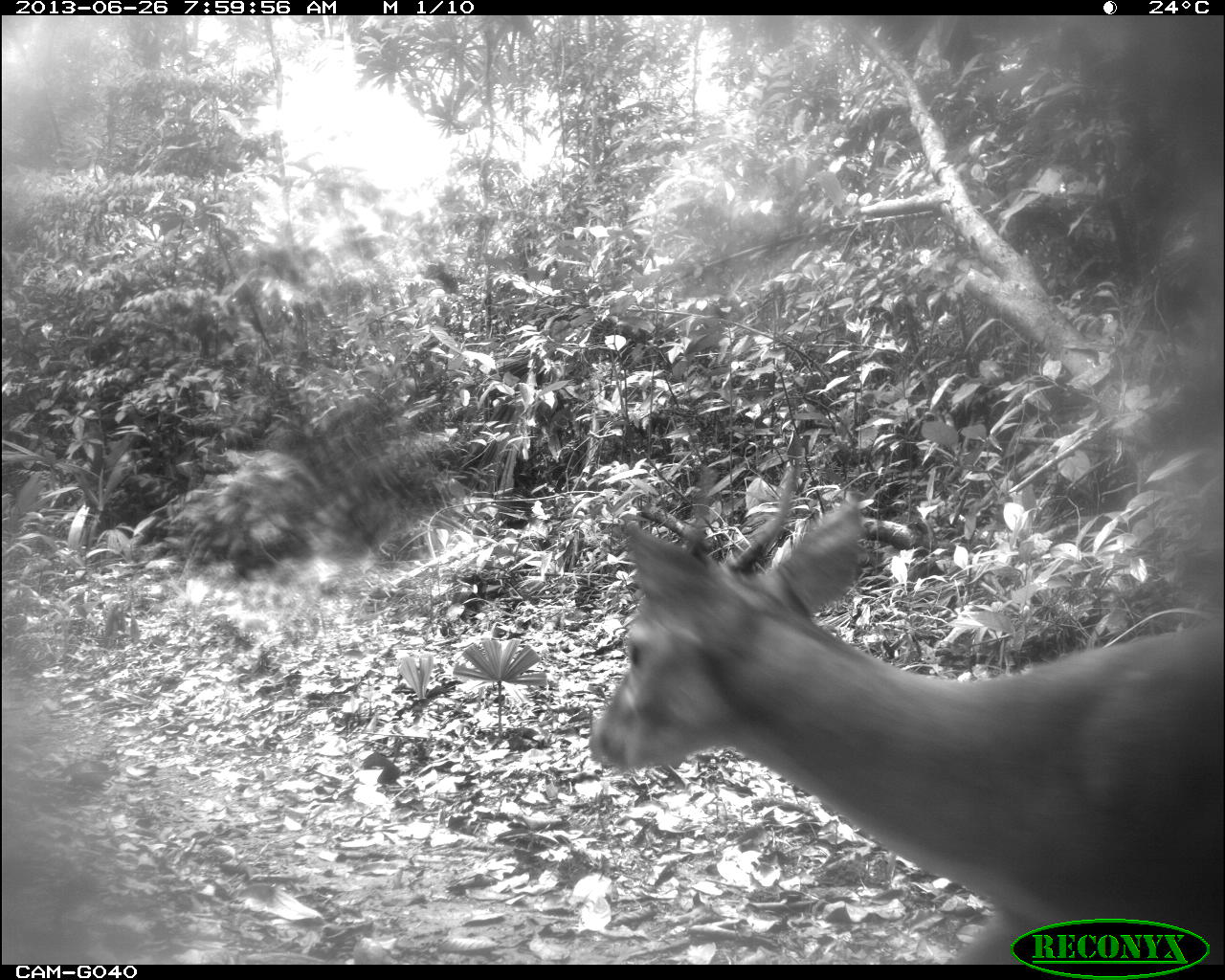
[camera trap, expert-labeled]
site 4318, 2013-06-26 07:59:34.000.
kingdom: Animalia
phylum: Chordata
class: Mammalia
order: Artiodactyla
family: Cervidae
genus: Mazama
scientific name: Mazama temama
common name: central american red brocket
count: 1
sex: male